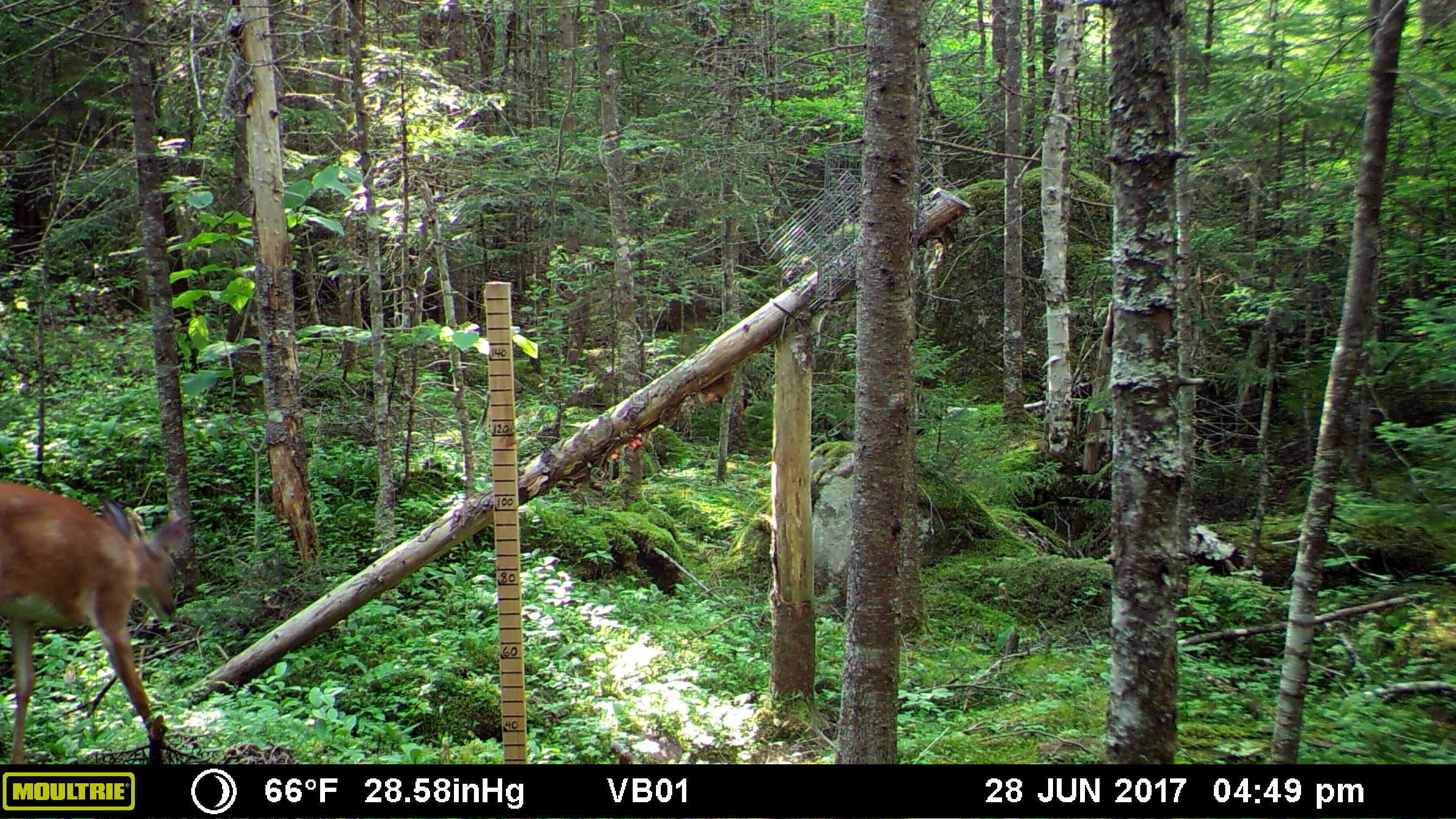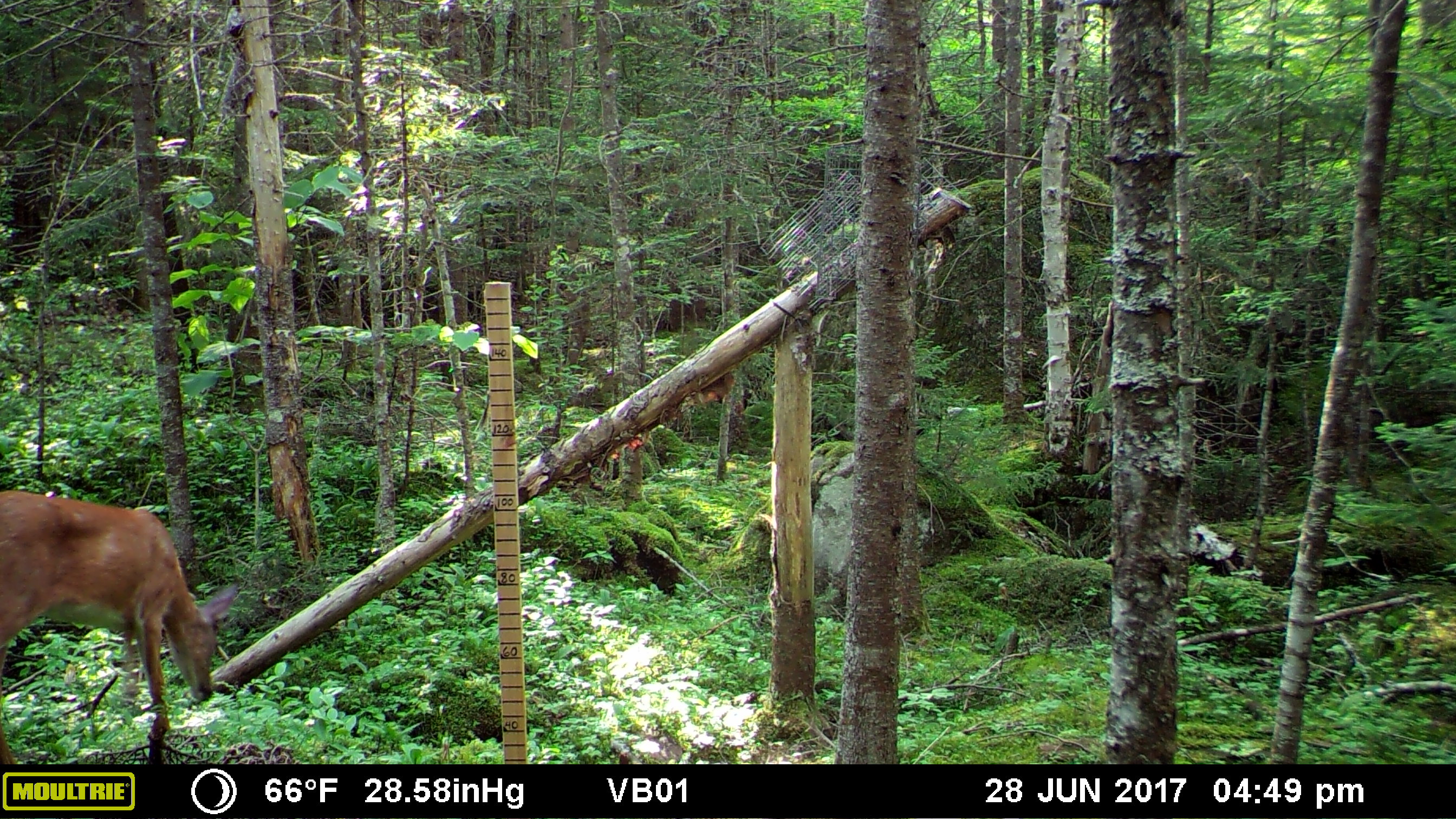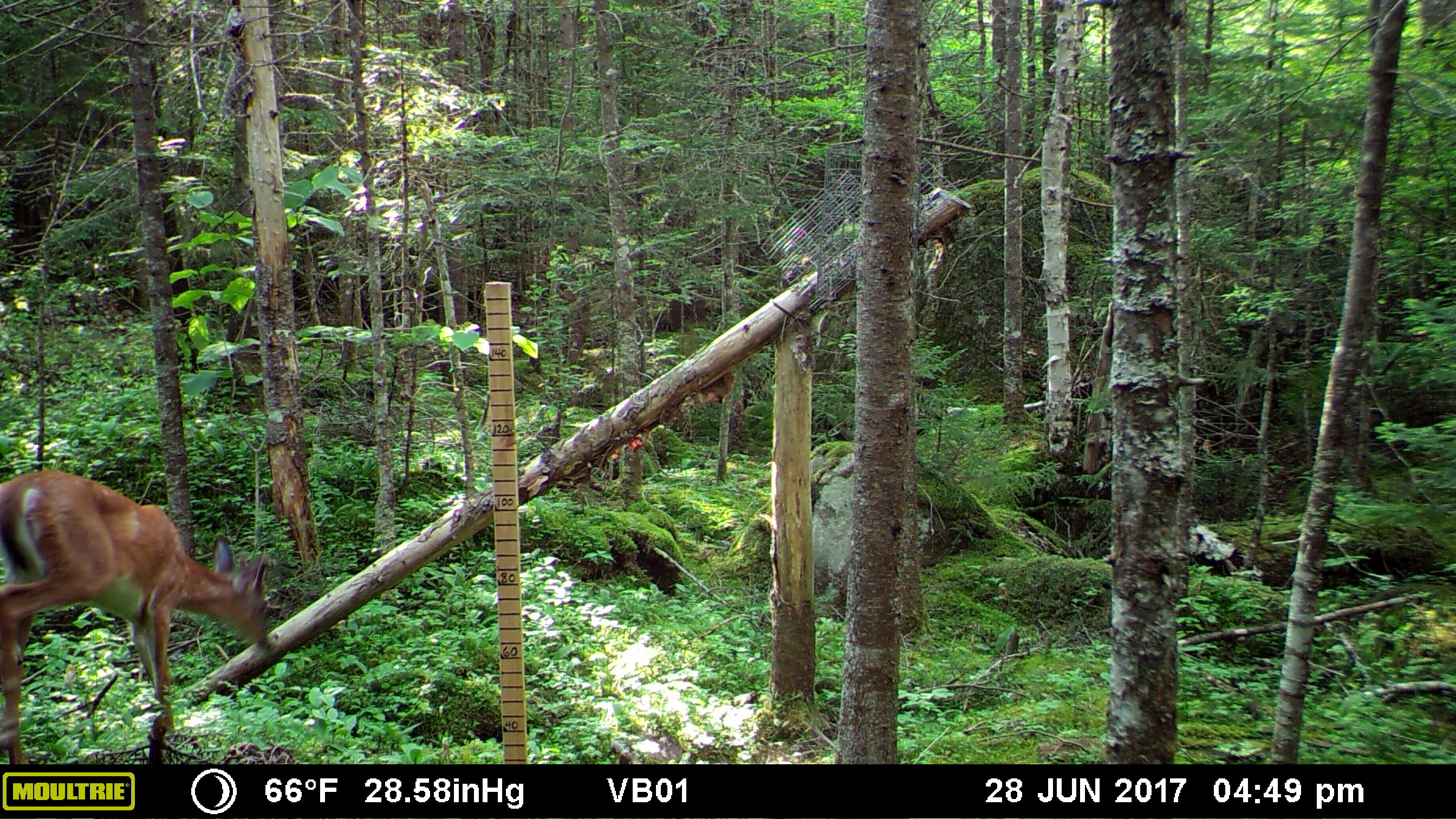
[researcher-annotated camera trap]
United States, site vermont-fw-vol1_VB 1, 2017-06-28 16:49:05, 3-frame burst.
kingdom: Animalia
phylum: Chordata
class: Mammalia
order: Artiodactyla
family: Cervidae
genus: Odocoileus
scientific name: Odocoileus virginianus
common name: white-tailed deer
White-tailed deer (Odocoileus virginianus).